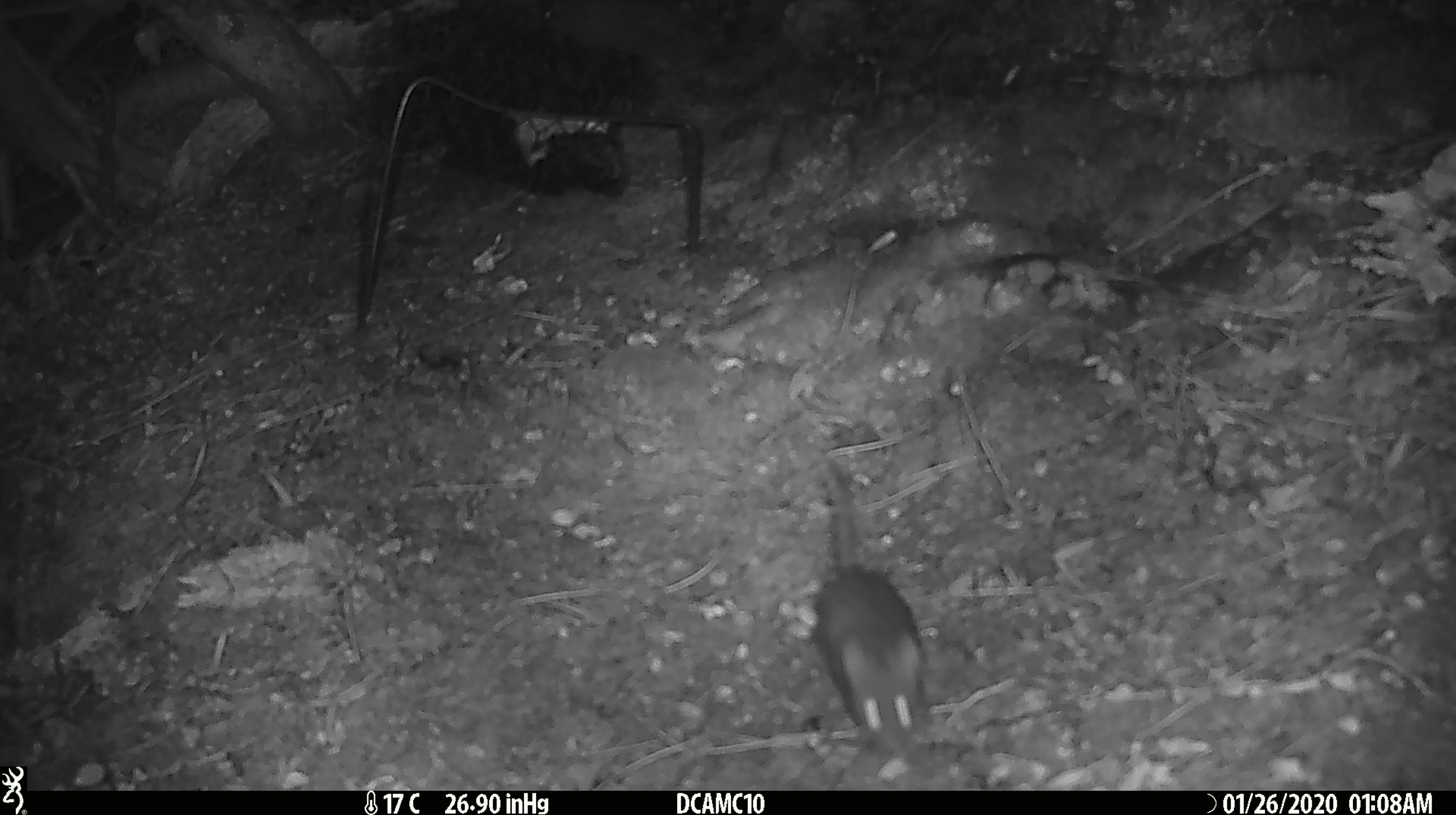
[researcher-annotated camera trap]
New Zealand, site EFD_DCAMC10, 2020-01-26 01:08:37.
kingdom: Animalia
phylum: Chordata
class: Mammalia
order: Rodentia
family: Muridae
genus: Mus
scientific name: Mus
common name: mouse